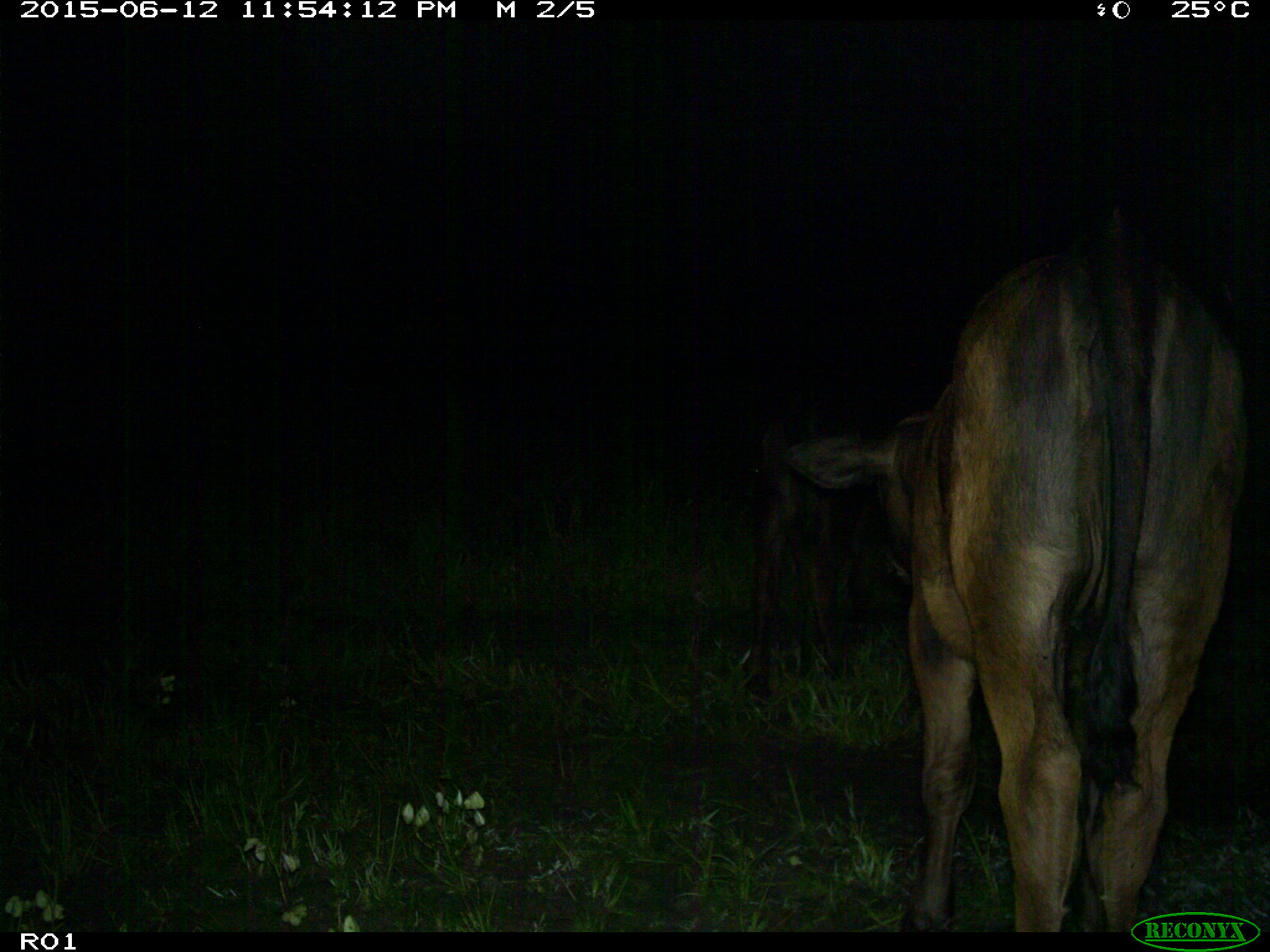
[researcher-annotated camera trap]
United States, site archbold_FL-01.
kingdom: Animalia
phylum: Chordata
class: Mammalia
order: Artiodactyla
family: Bovidae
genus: Bos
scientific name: Bos taurus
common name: domestic cow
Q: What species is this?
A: Bos taurus (domestic cow).